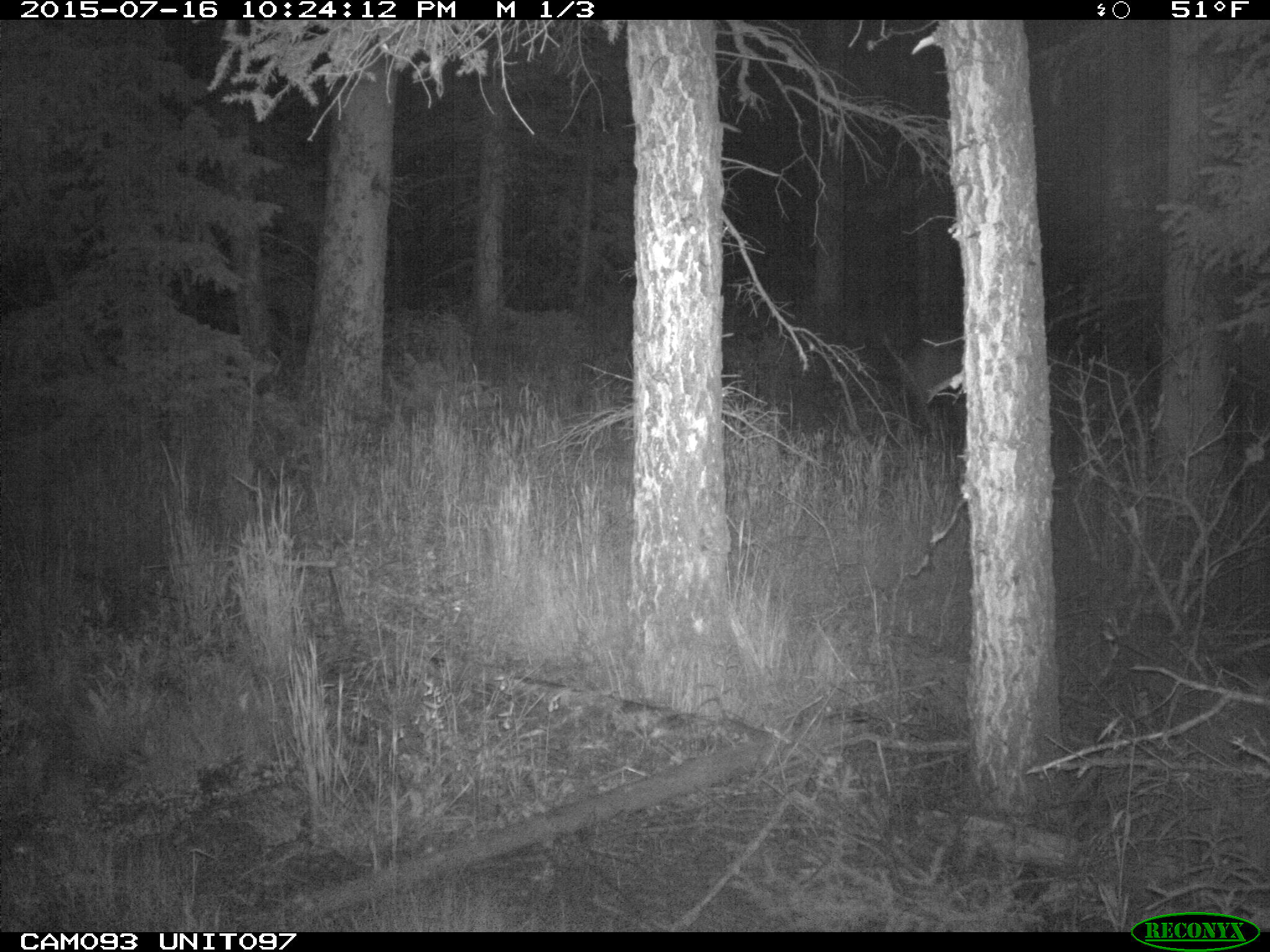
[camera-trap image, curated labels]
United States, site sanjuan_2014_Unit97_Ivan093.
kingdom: Animalia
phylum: Chordata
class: Mammalia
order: Artiodactyla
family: Cervidae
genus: Cervus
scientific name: Cervus elaphus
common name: red deer